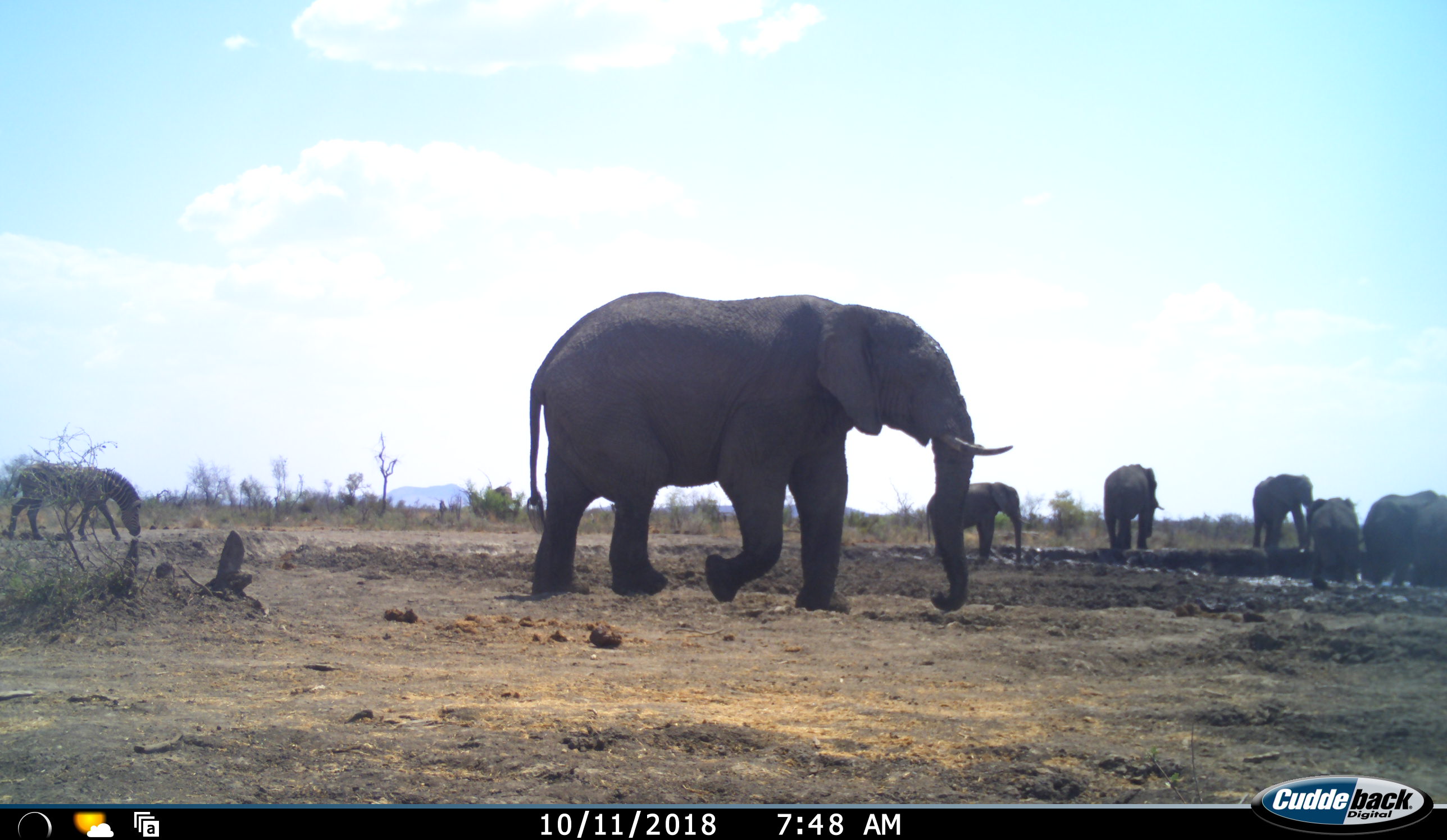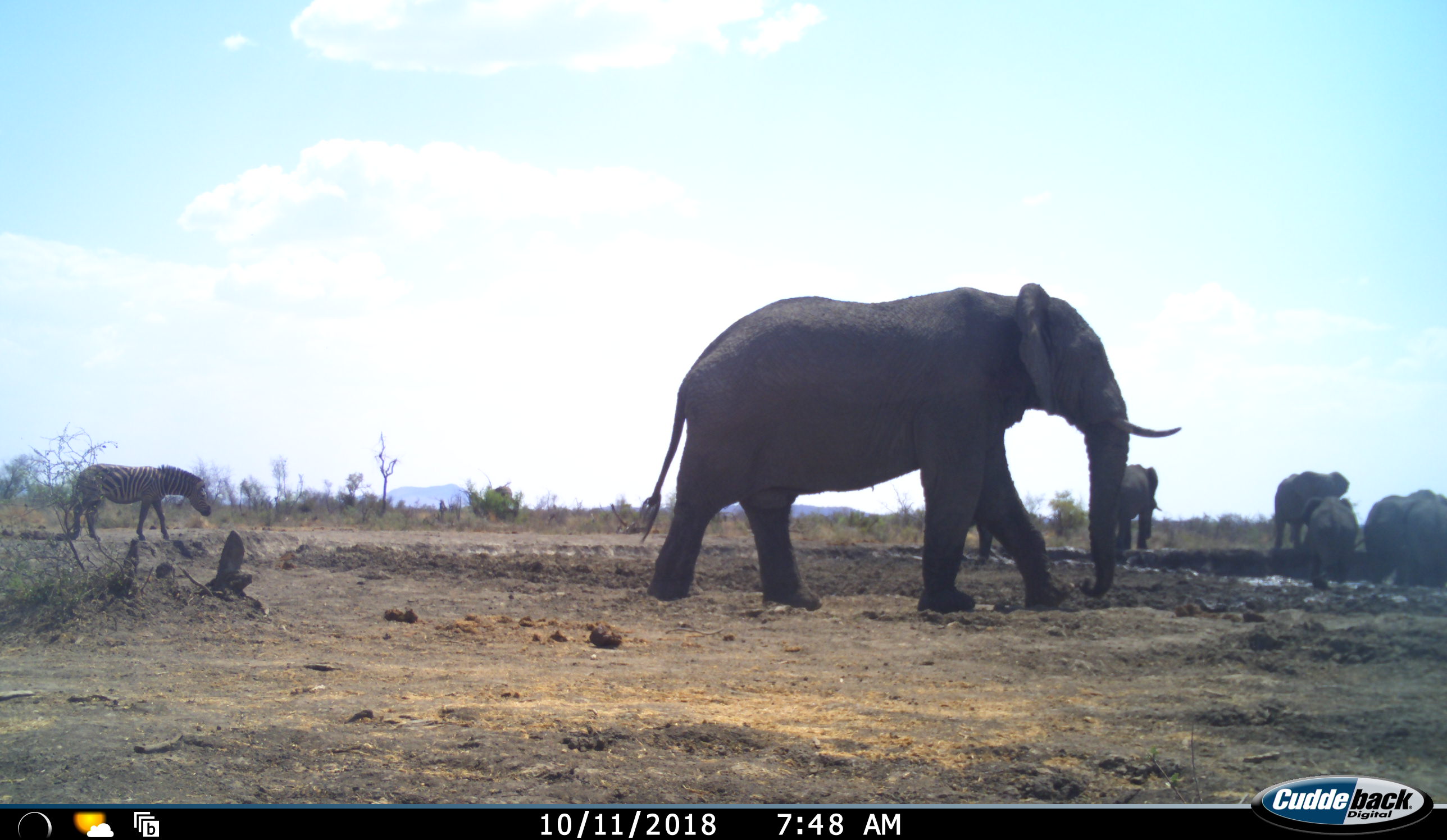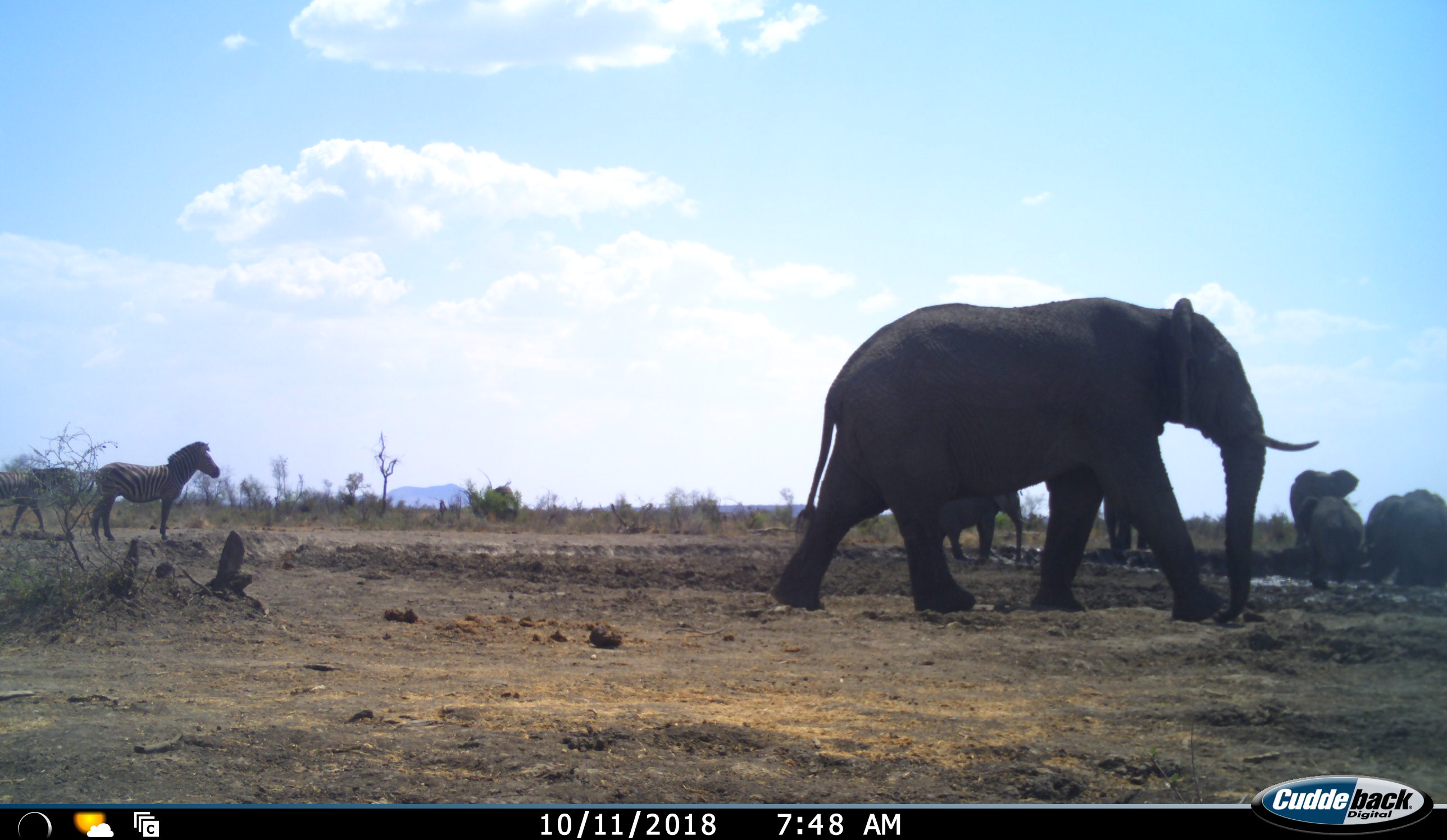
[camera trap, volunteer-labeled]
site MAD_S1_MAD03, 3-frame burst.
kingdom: Animalia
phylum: Chordata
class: Mammalia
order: Proboscidea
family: Elephantidae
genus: Loxodonta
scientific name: Loxodonta africana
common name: african bush elephant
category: elephant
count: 6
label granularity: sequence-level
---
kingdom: Animalia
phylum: Chordata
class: Mammalia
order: Perissodactyla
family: Equidae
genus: Equus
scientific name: Equus quagga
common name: plains zebra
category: zebraplains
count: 2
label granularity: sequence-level